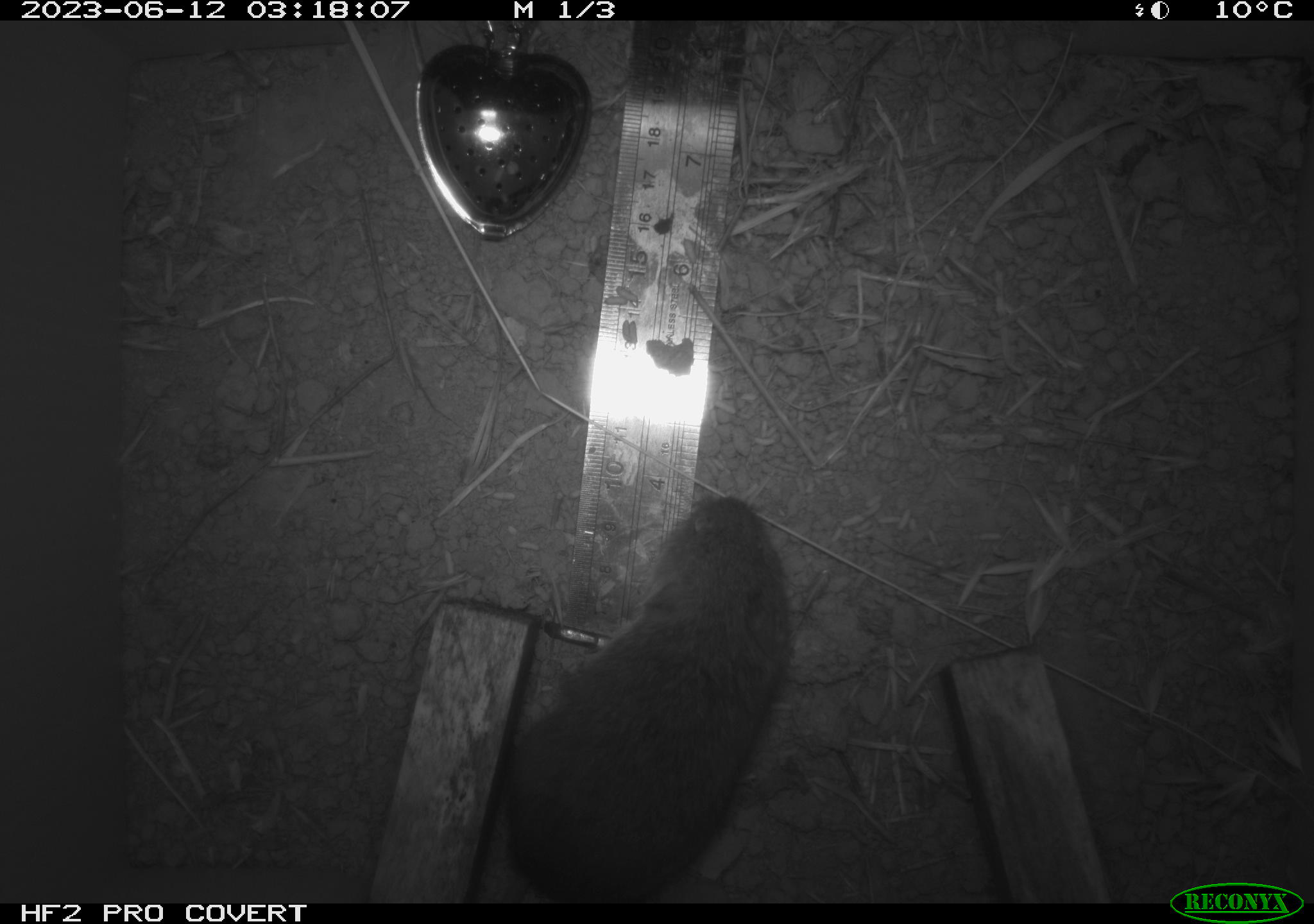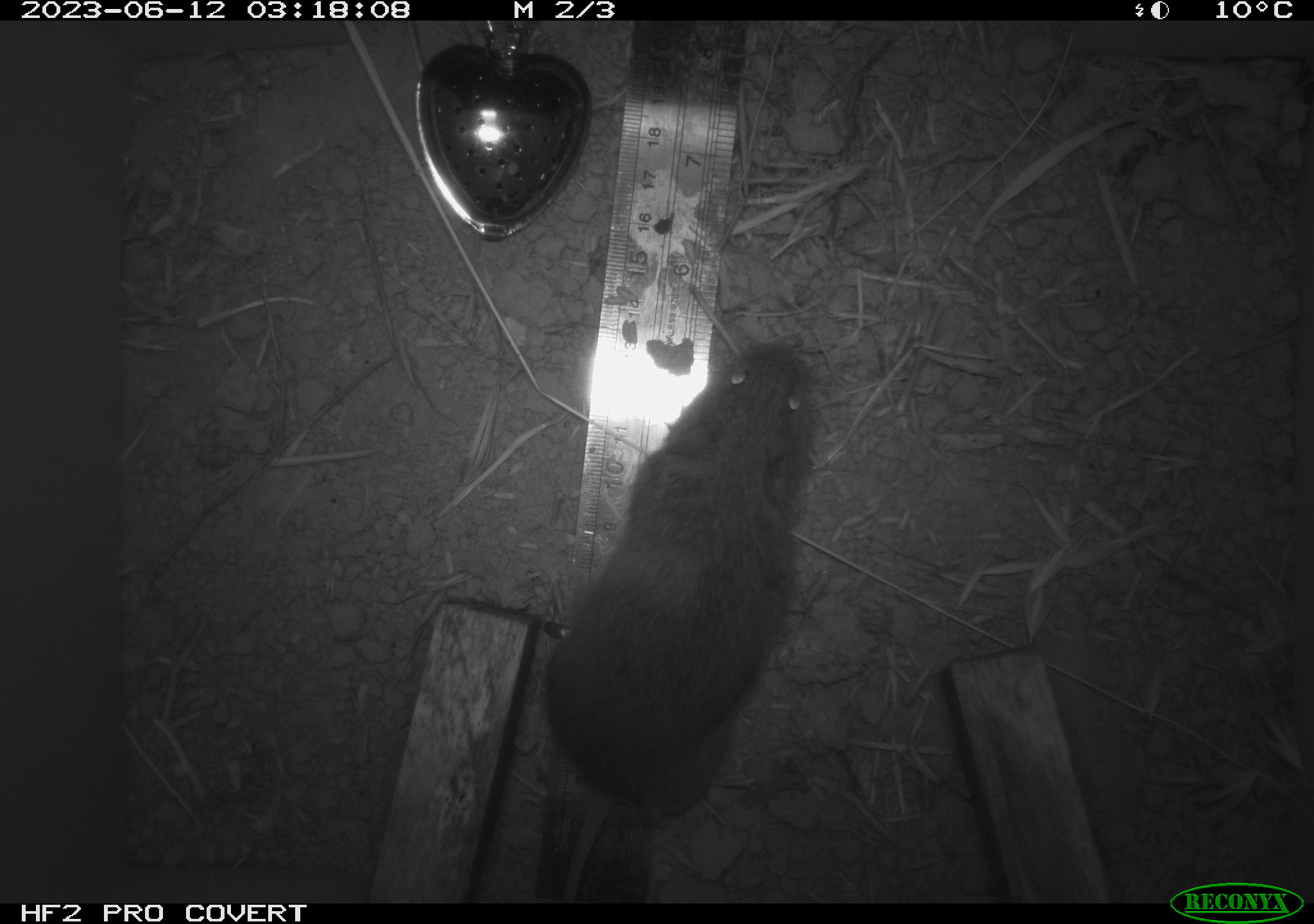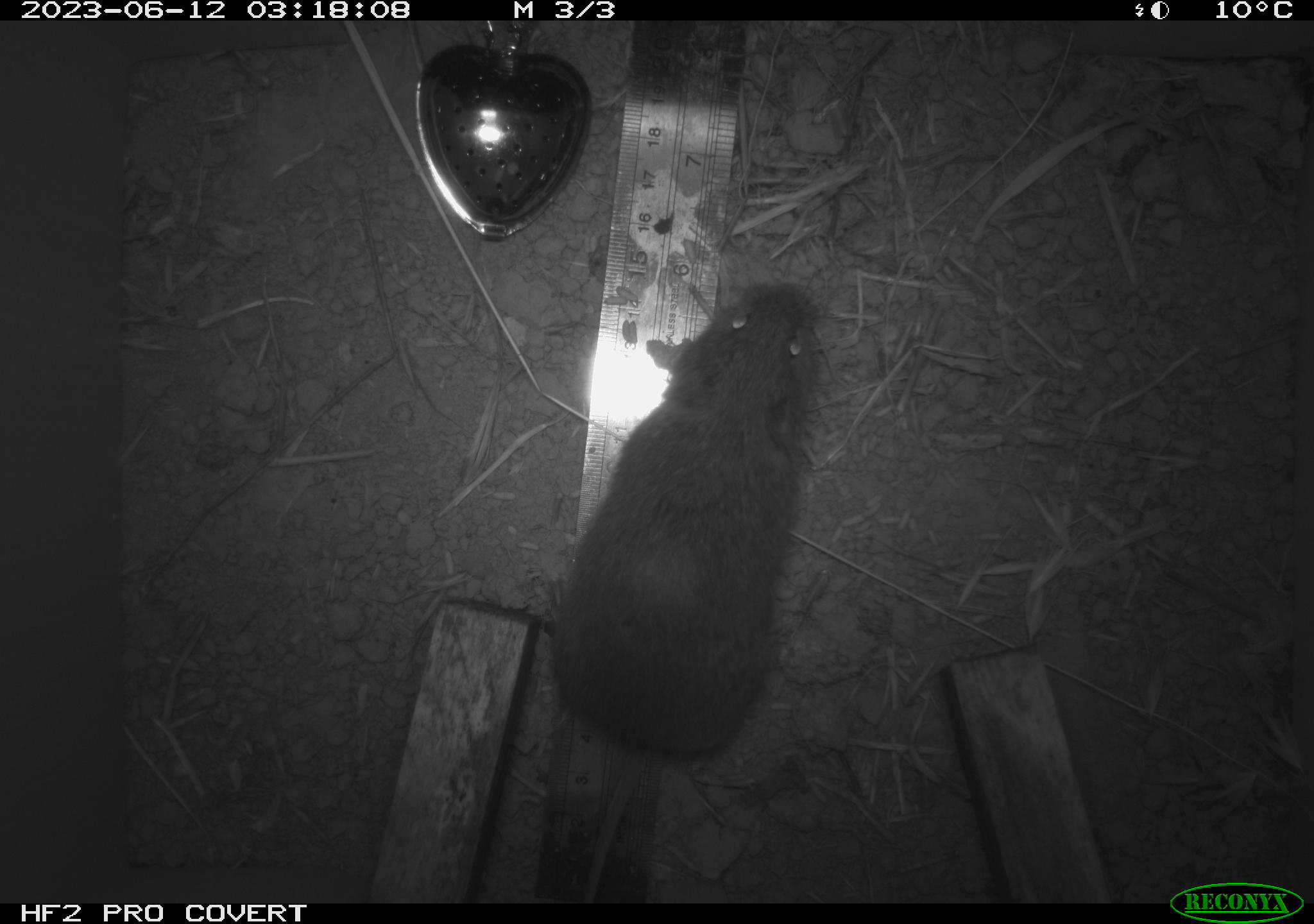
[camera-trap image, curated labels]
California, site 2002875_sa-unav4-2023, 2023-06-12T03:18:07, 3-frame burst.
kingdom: Animalia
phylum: Chordata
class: Mammalia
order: Rodentia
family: Cricetidae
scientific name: Arvicolinae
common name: voles, lemmings, and muskrats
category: arvicolinae subfamily